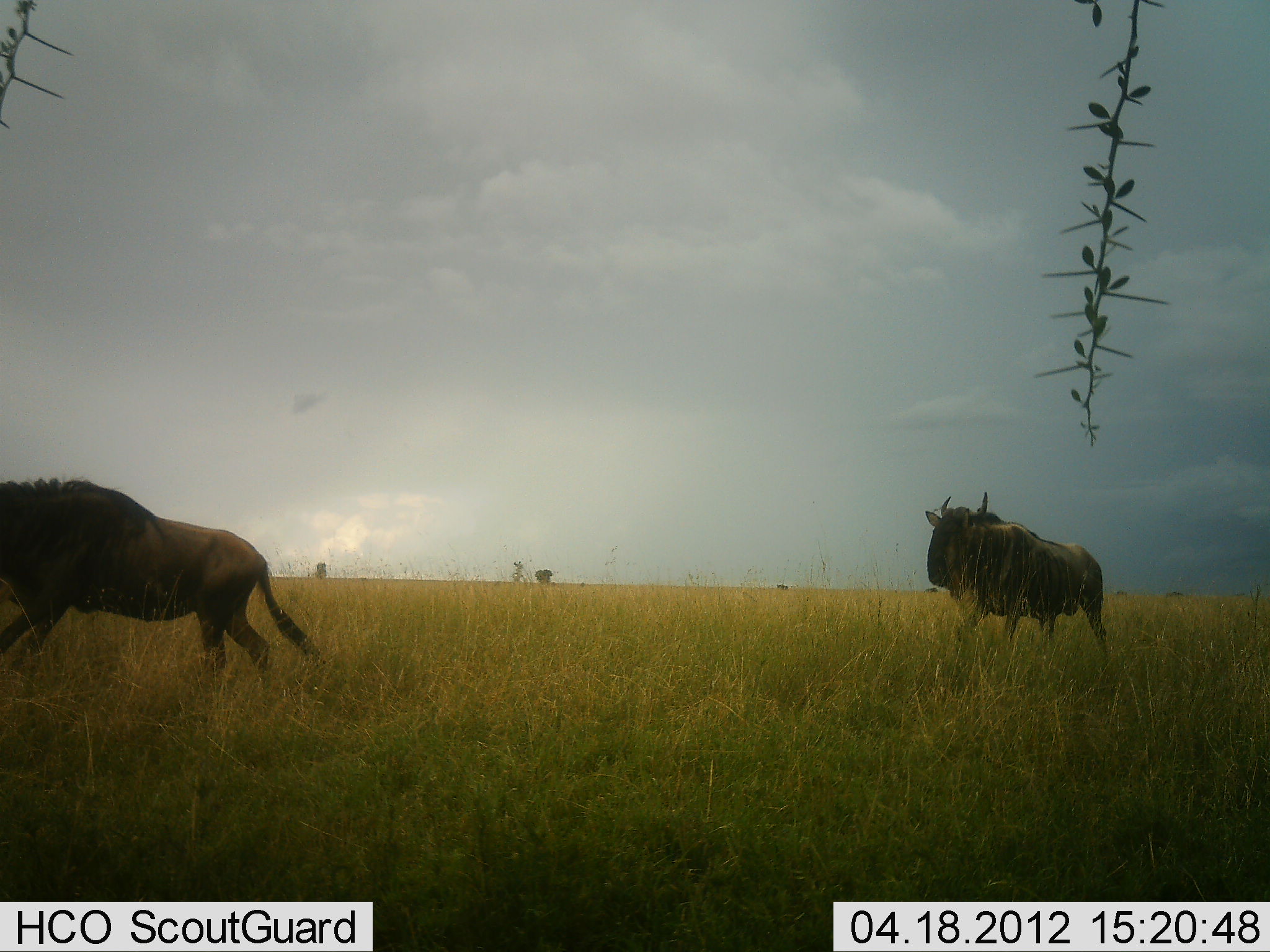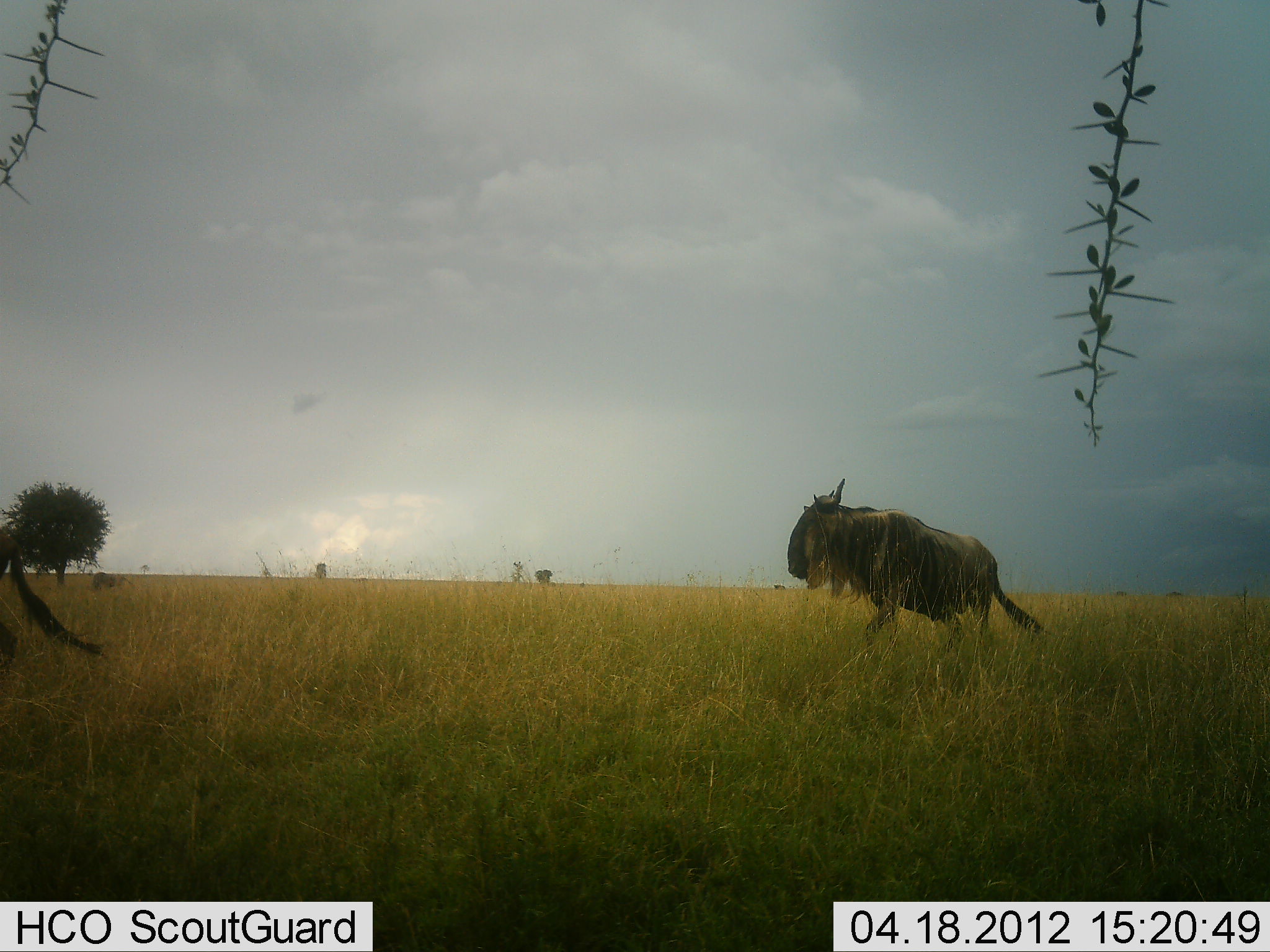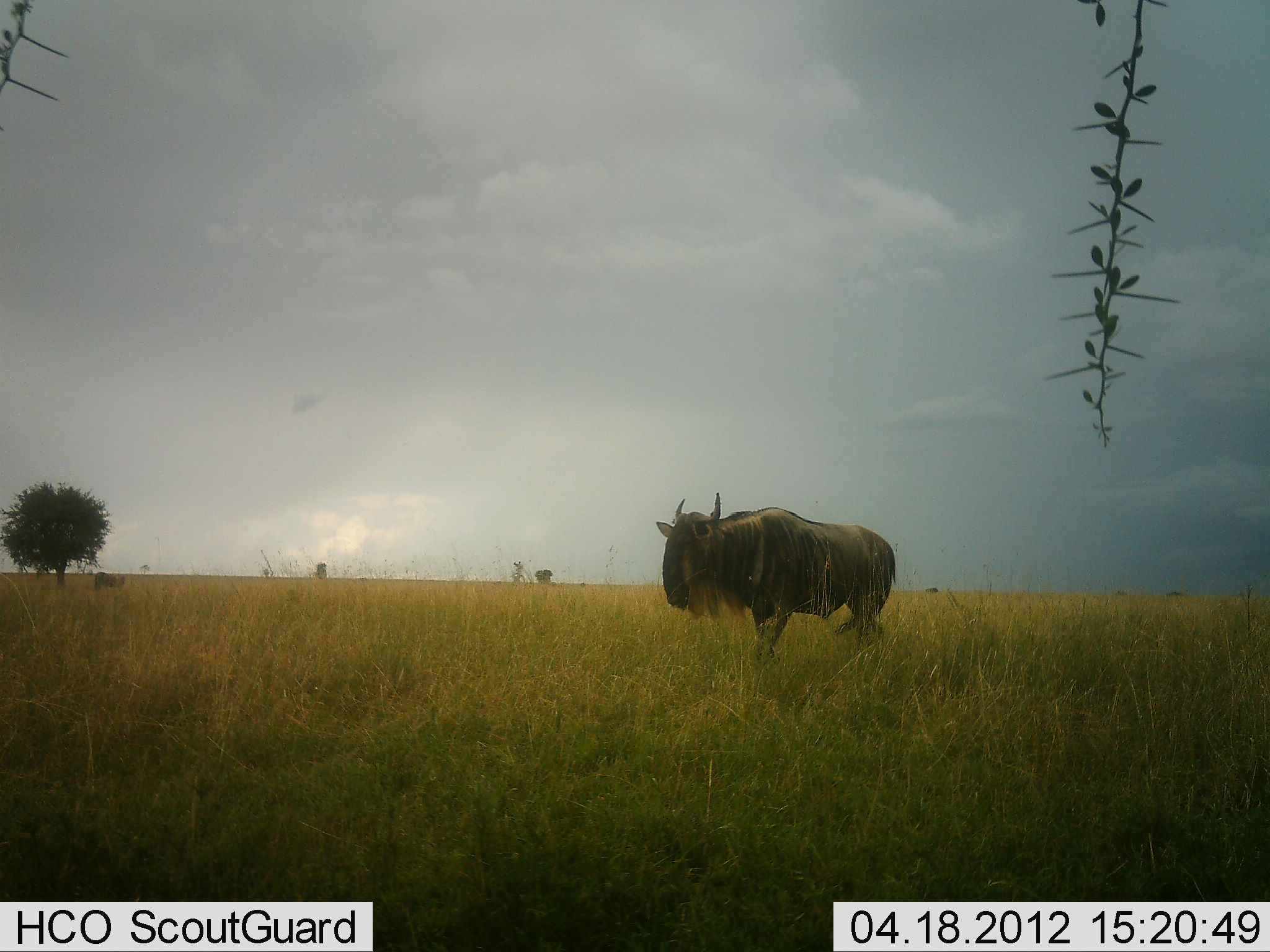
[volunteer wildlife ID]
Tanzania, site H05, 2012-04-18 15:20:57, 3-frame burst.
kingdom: Animalia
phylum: Chordata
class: Mammalia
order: Artiodactyla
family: Bovidae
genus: Connochaetes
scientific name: Connochaetes taurinus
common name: blue wildebeest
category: wildebeest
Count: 2.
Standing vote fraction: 0%.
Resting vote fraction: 0%.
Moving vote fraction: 100%.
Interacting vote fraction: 0%.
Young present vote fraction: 0%.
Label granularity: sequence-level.